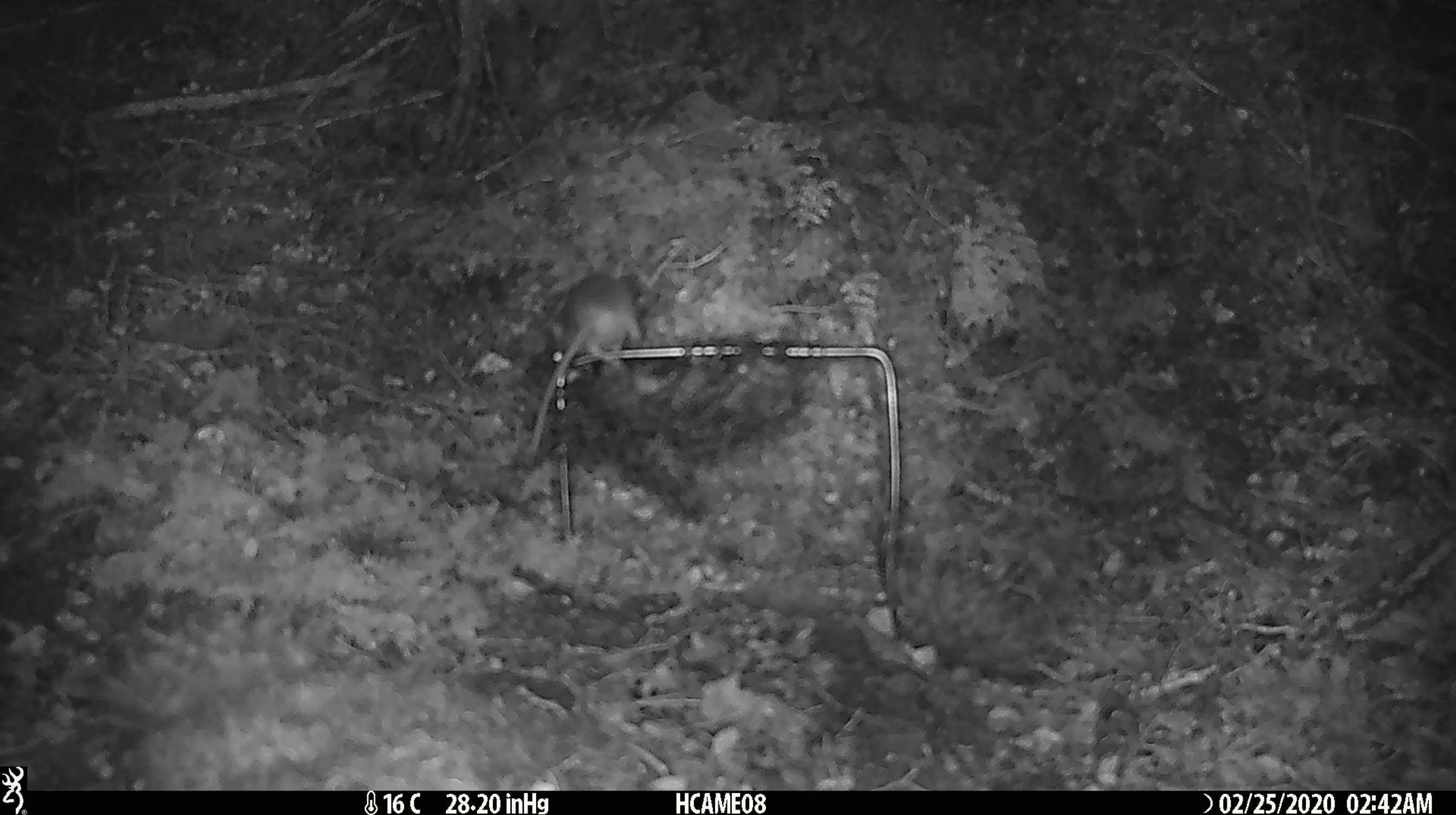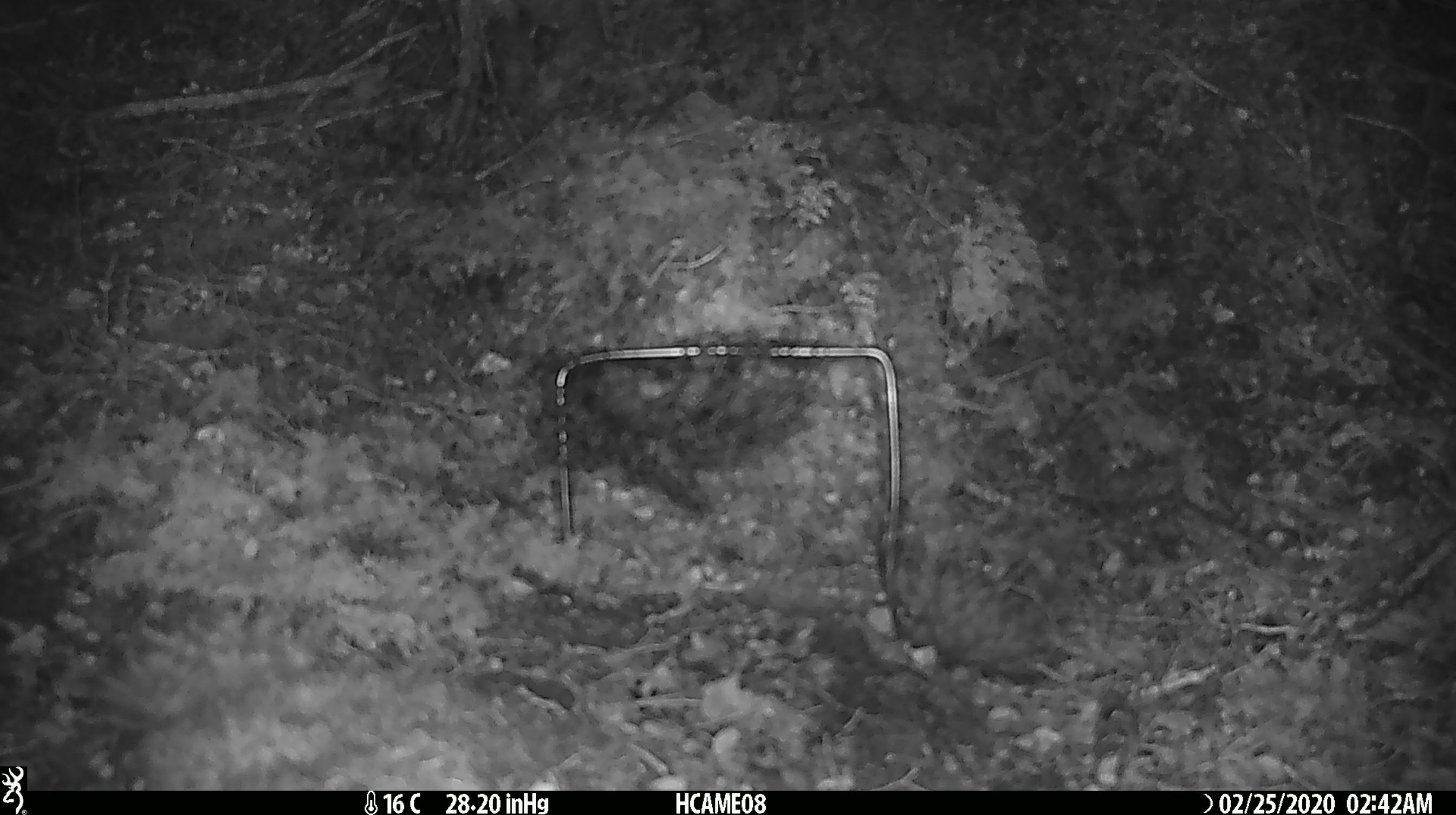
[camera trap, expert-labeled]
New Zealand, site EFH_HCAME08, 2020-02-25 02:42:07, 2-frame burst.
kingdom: Animalia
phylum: Chordata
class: Mammalia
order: Rodentia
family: Muridae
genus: Mus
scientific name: Mus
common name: mouse